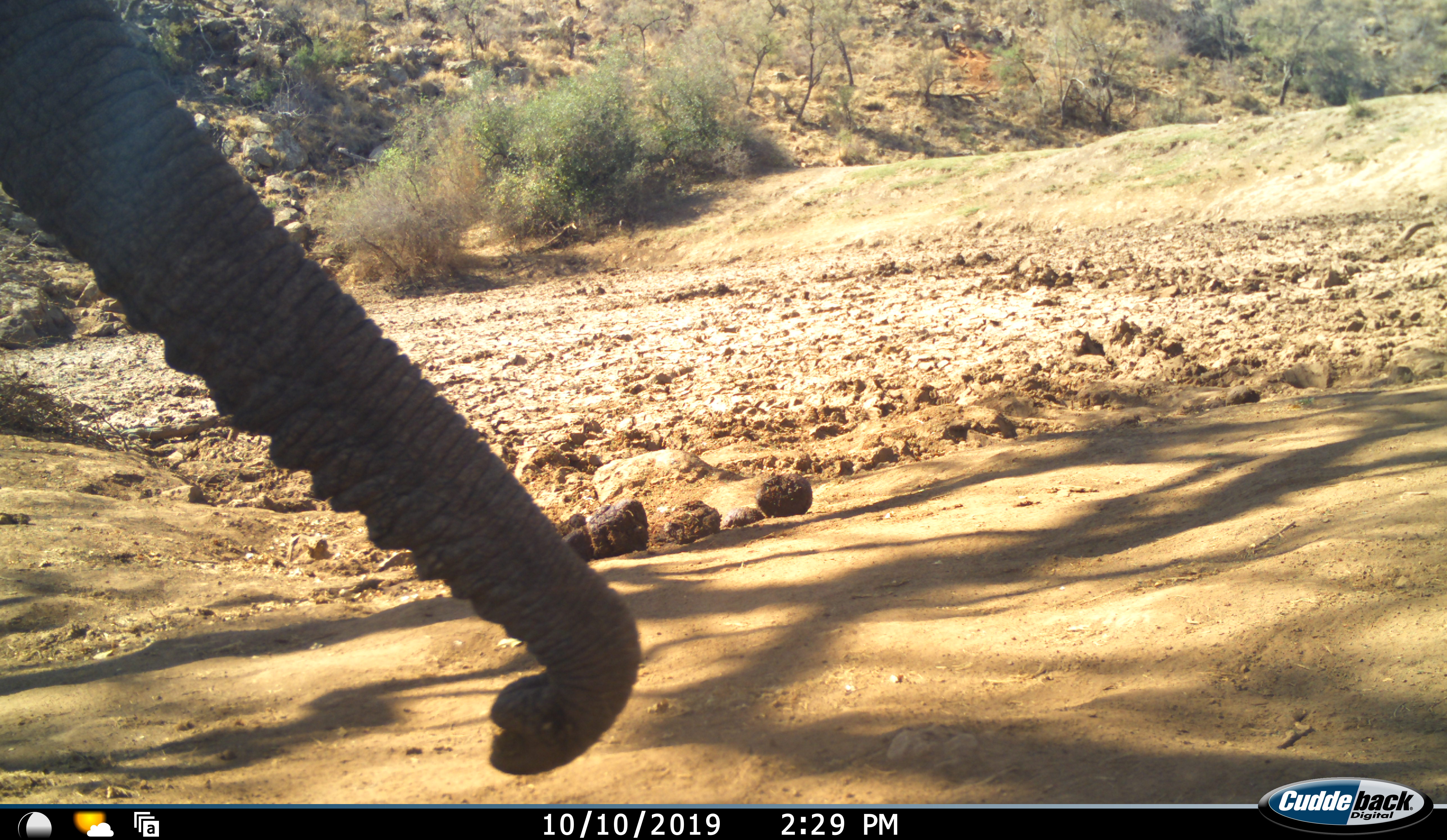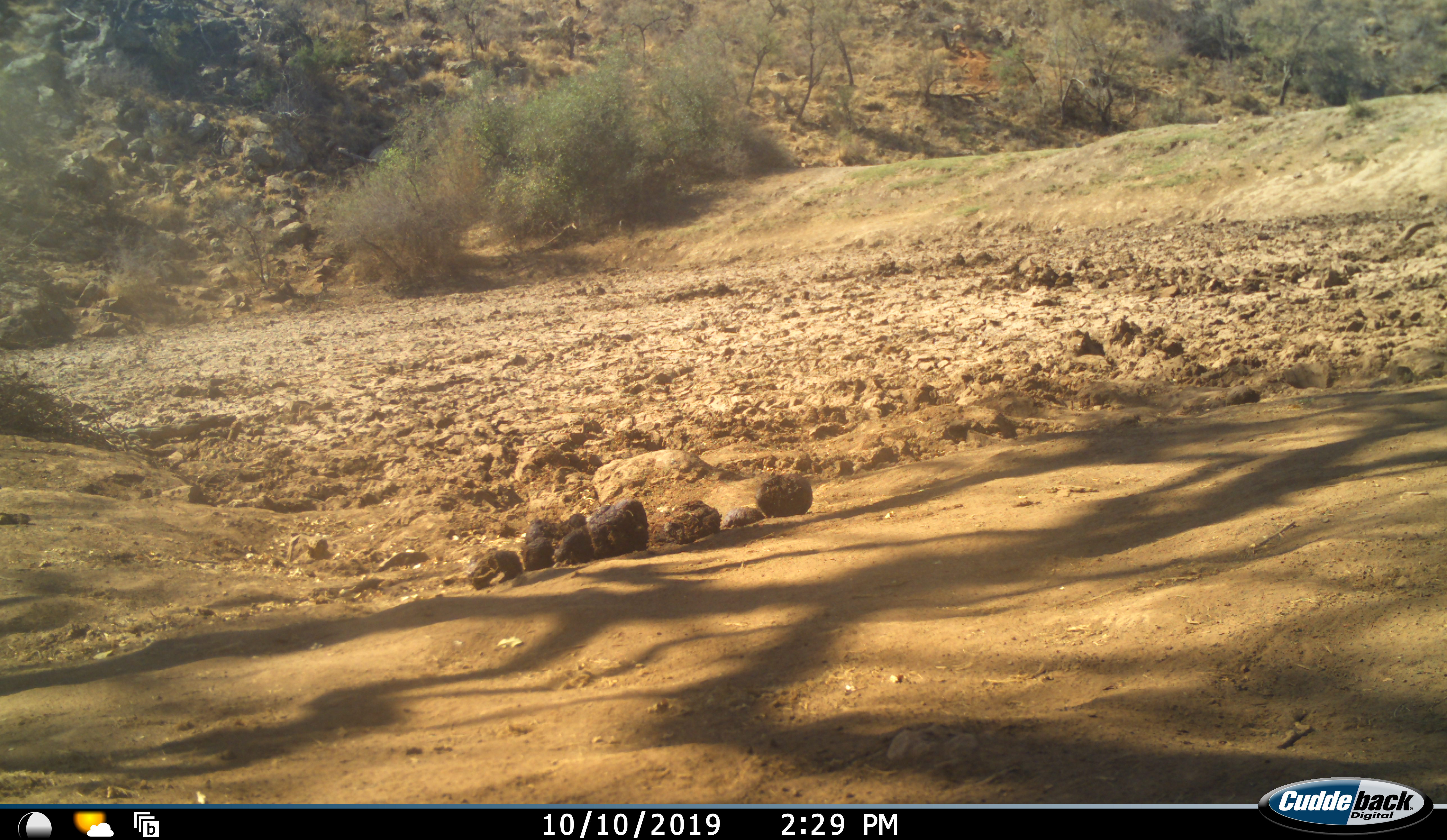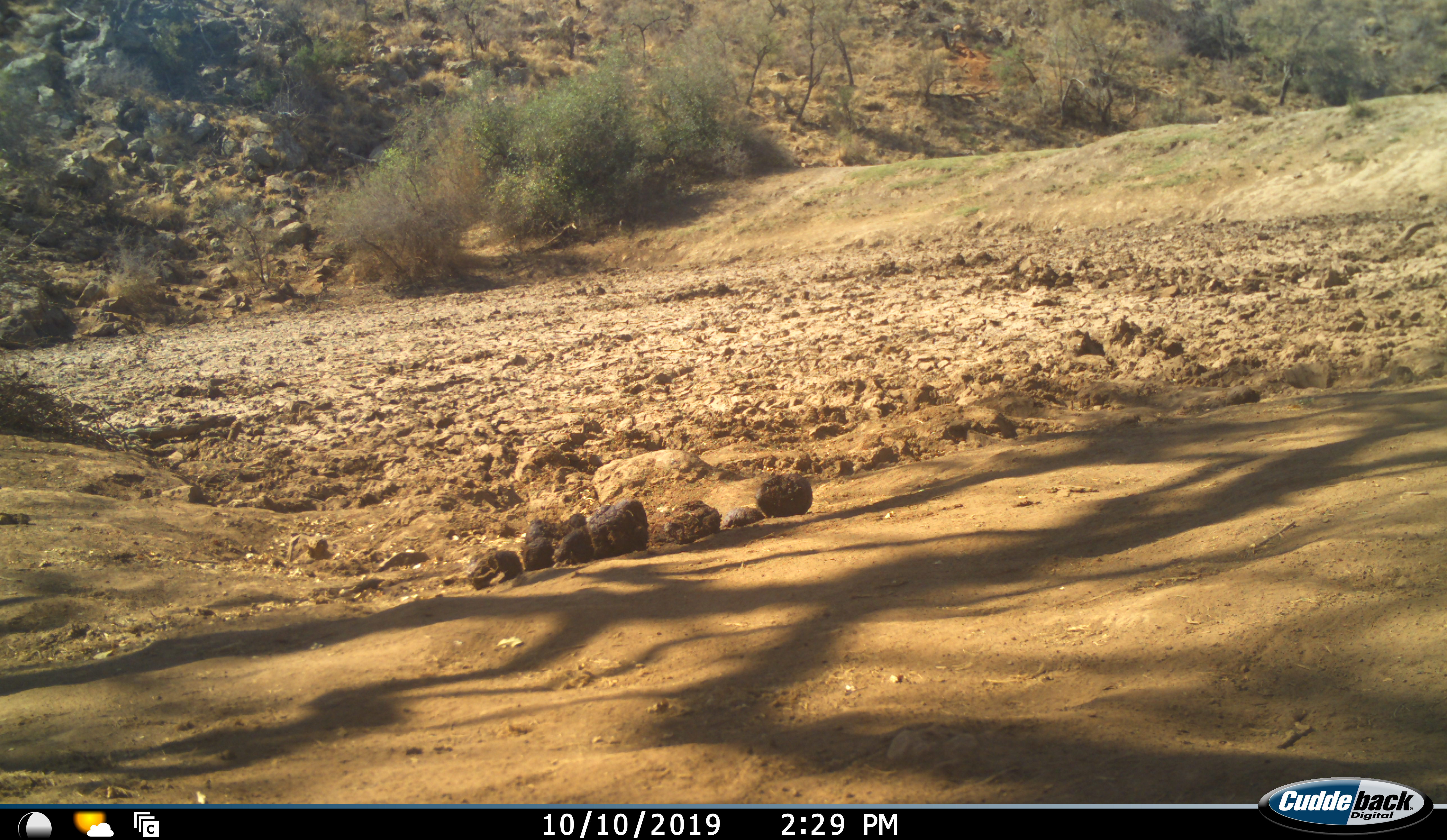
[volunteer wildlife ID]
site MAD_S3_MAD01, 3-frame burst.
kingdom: Animalia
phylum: Chordata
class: Mammalia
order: Proboscidea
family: Elephantidae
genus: Loxodonta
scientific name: Loxodonta africana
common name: african bush elephant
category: elephant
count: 1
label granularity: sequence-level